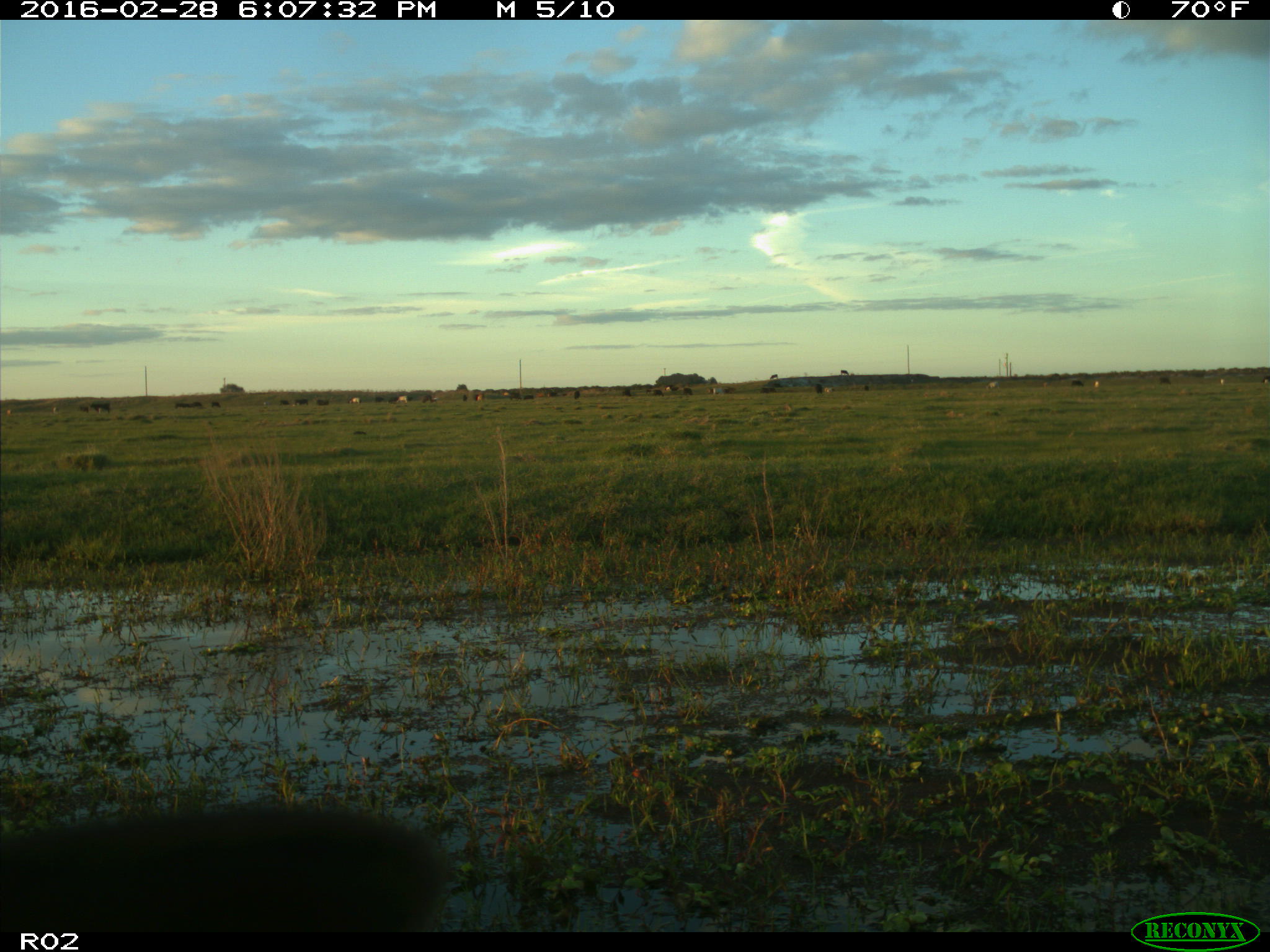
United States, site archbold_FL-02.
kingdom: Animalia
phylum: Chordata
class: Mammalia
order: Artiodactyla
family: Bovidae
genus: Bos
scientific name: Bos taurus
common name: domestic cow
Bos taurus (domestic cow).